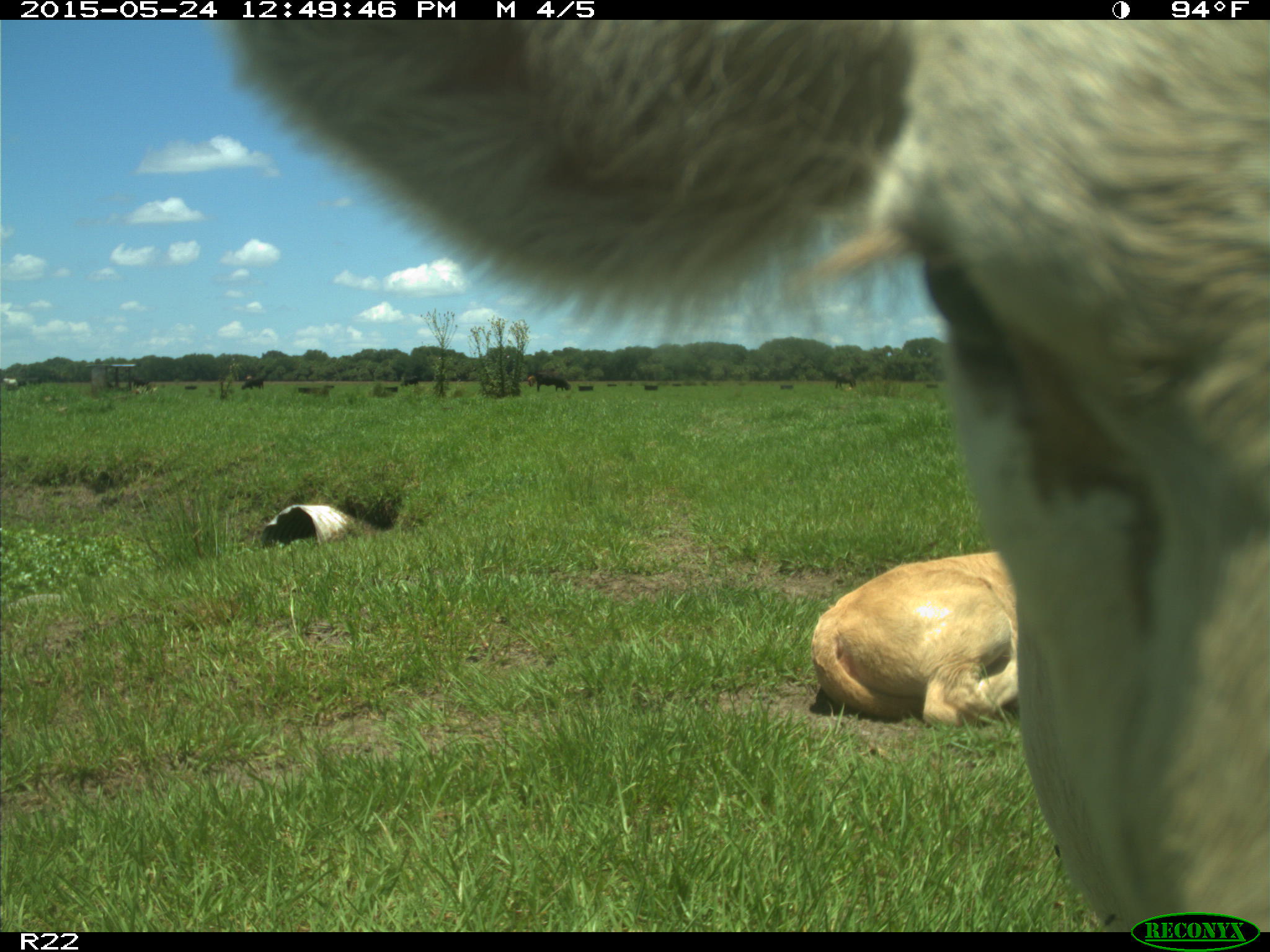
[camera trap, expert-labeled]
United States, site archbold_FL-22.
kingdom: Animalia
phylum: Chordata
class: Mammalia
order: Artiodactyla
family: Bovidae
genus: Bos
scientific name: Bos taurus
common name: domestic cow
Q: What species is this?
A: Bos taurus (domestic cow).